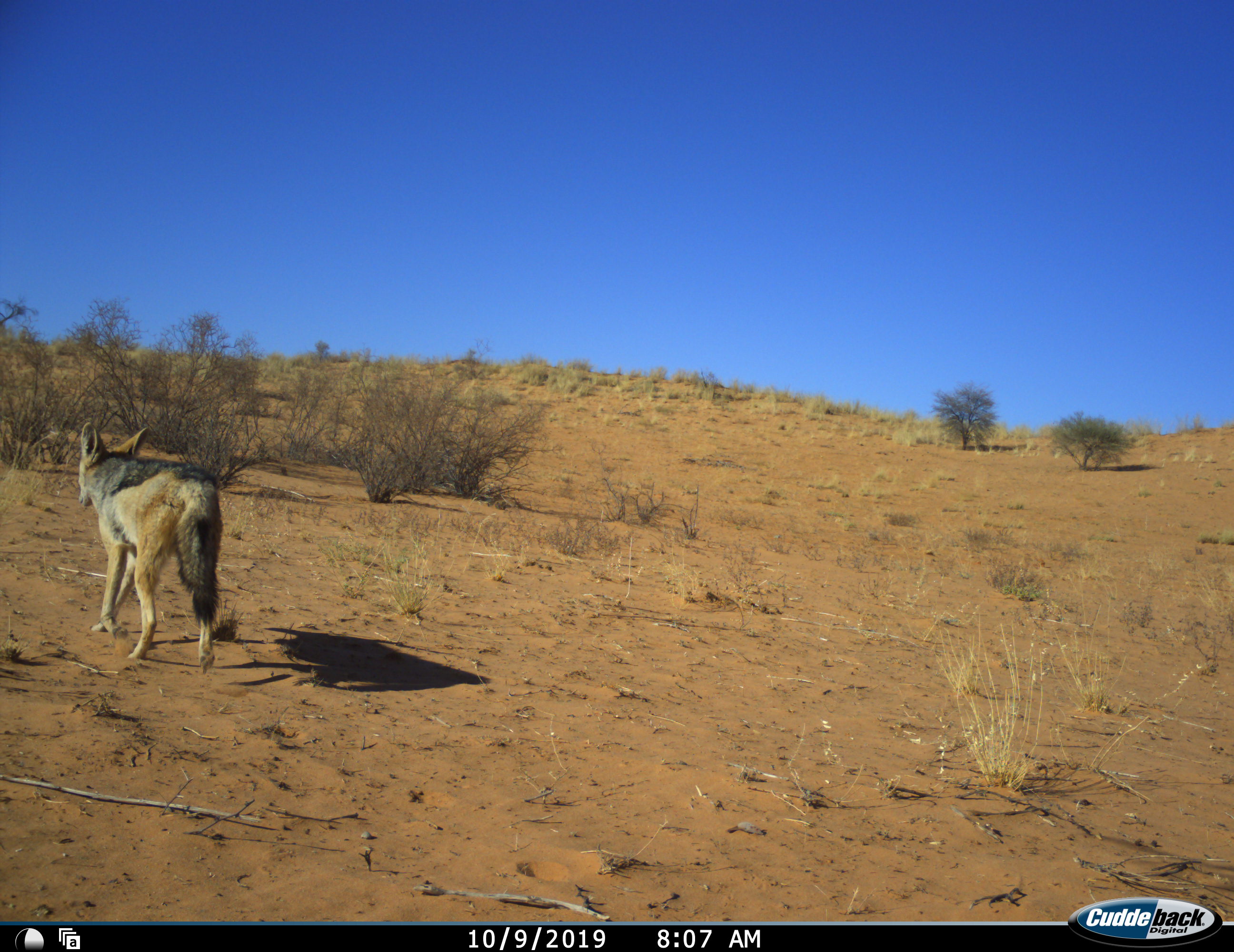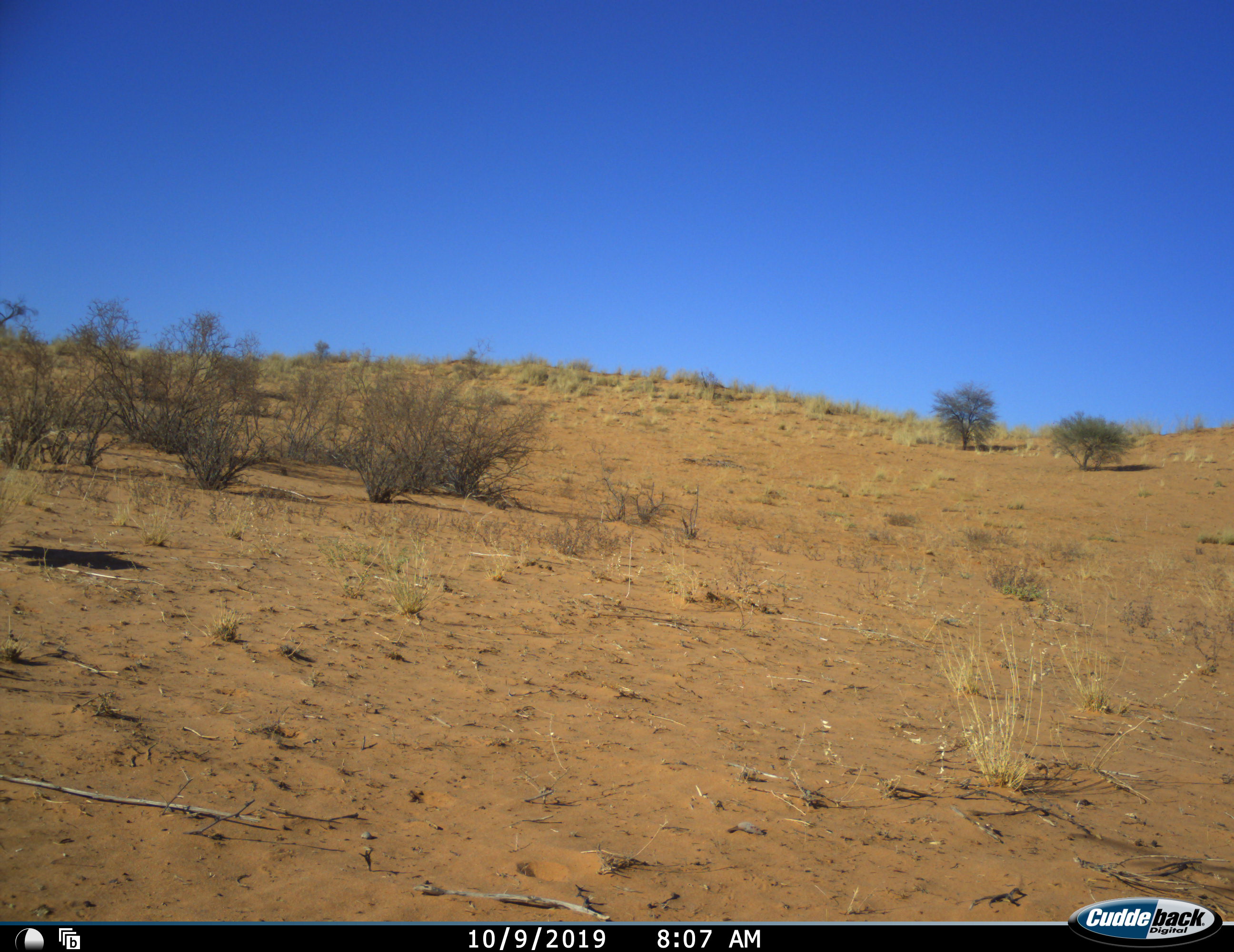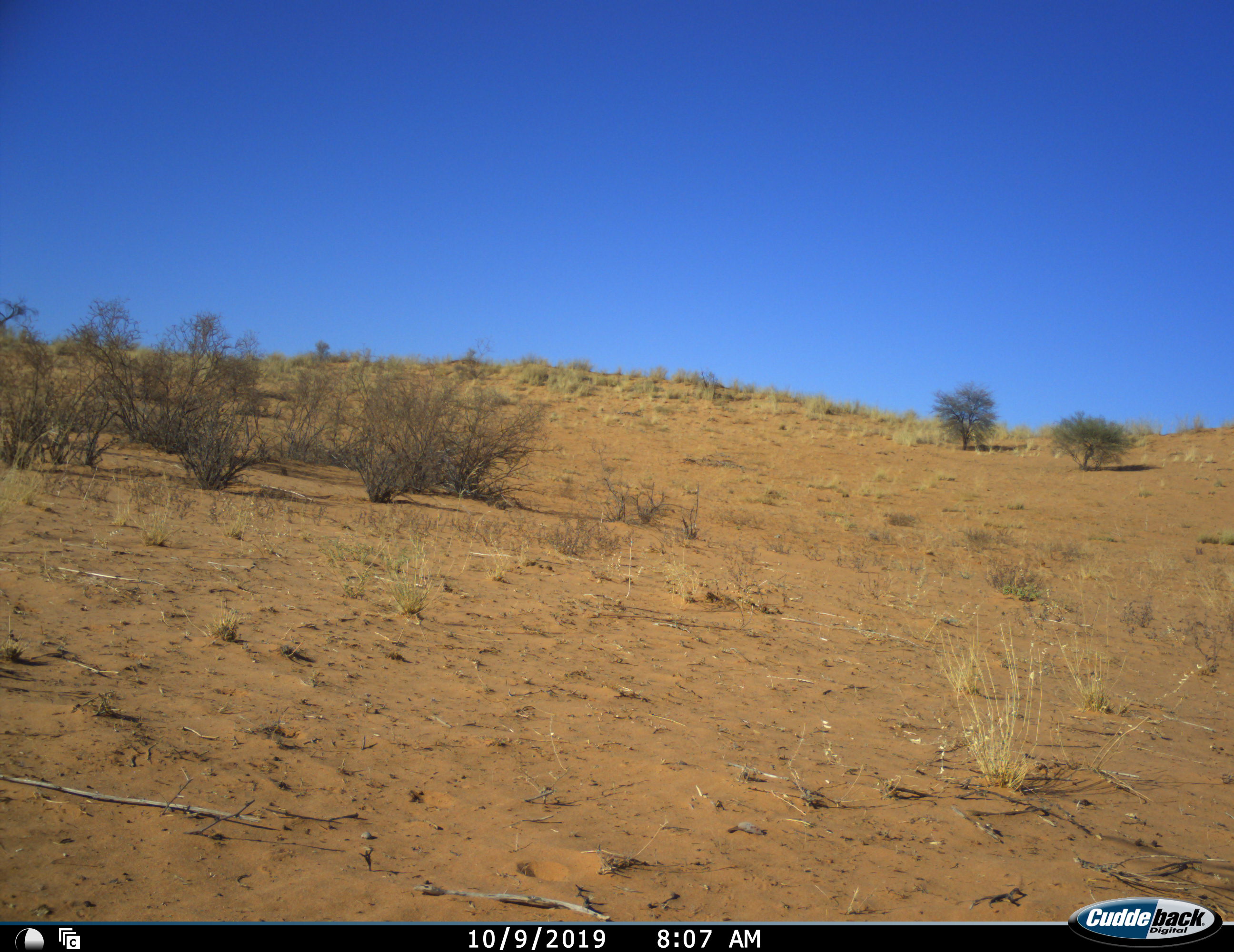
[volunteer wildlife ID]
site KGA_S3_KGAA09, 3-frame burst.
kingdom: Animalia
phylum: Chordata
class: Mammalia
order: Carnivora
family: Canidae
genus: Lupulella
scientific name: Lupulella mesomelas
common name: black-backed jackal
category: jackalblackbacked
Jackalblackbacked (black-backed jackal) (Lupulella mesomelas), count 1. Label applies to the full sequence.